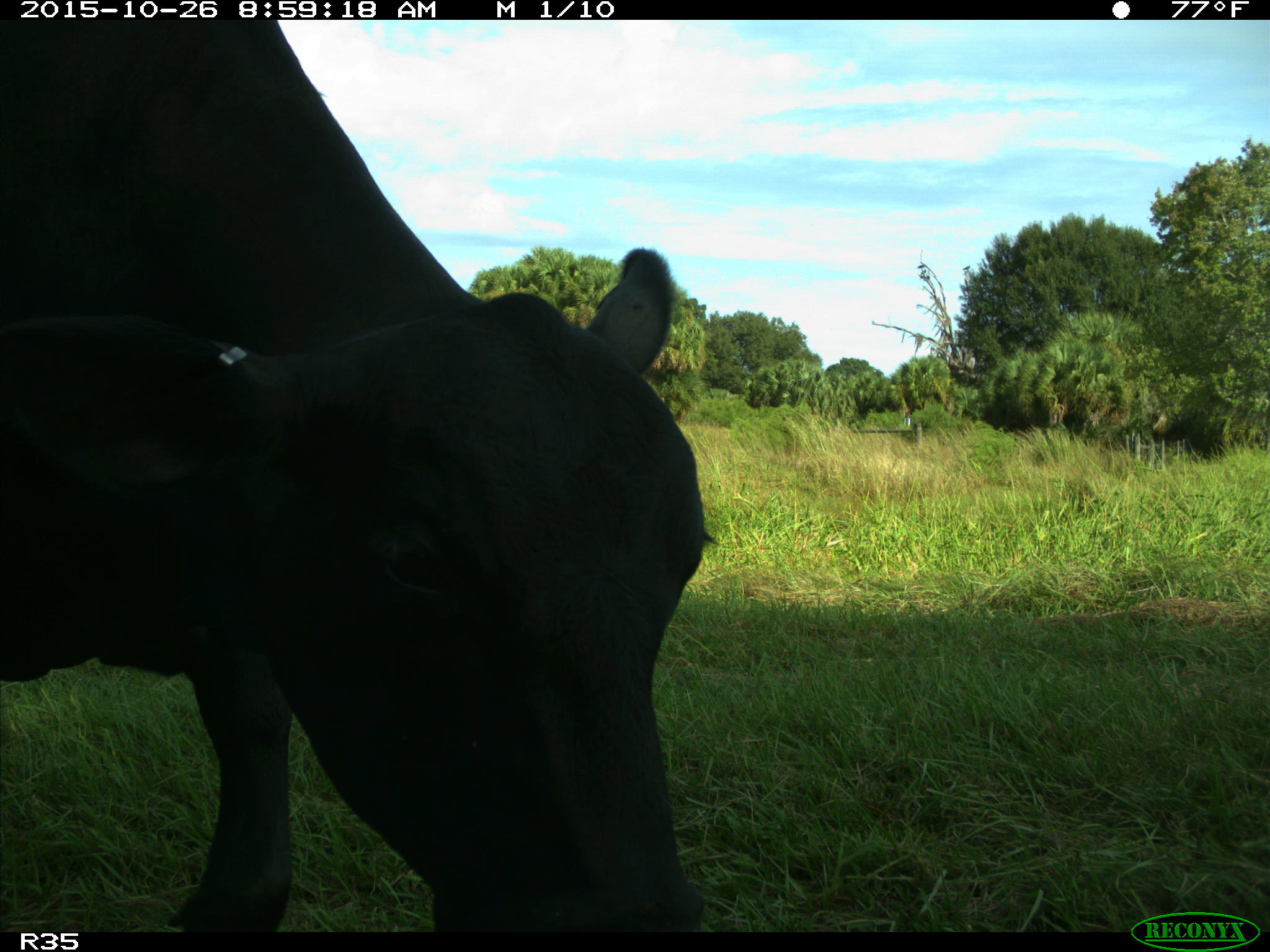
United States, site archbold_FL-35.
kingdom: Animalia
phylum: Chordata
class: Mammalia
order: Artiodactyla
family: Bovidae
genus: Bos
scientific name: Bos taurus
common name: domestic cow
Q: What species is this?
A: Bos taurus (domestic cow).